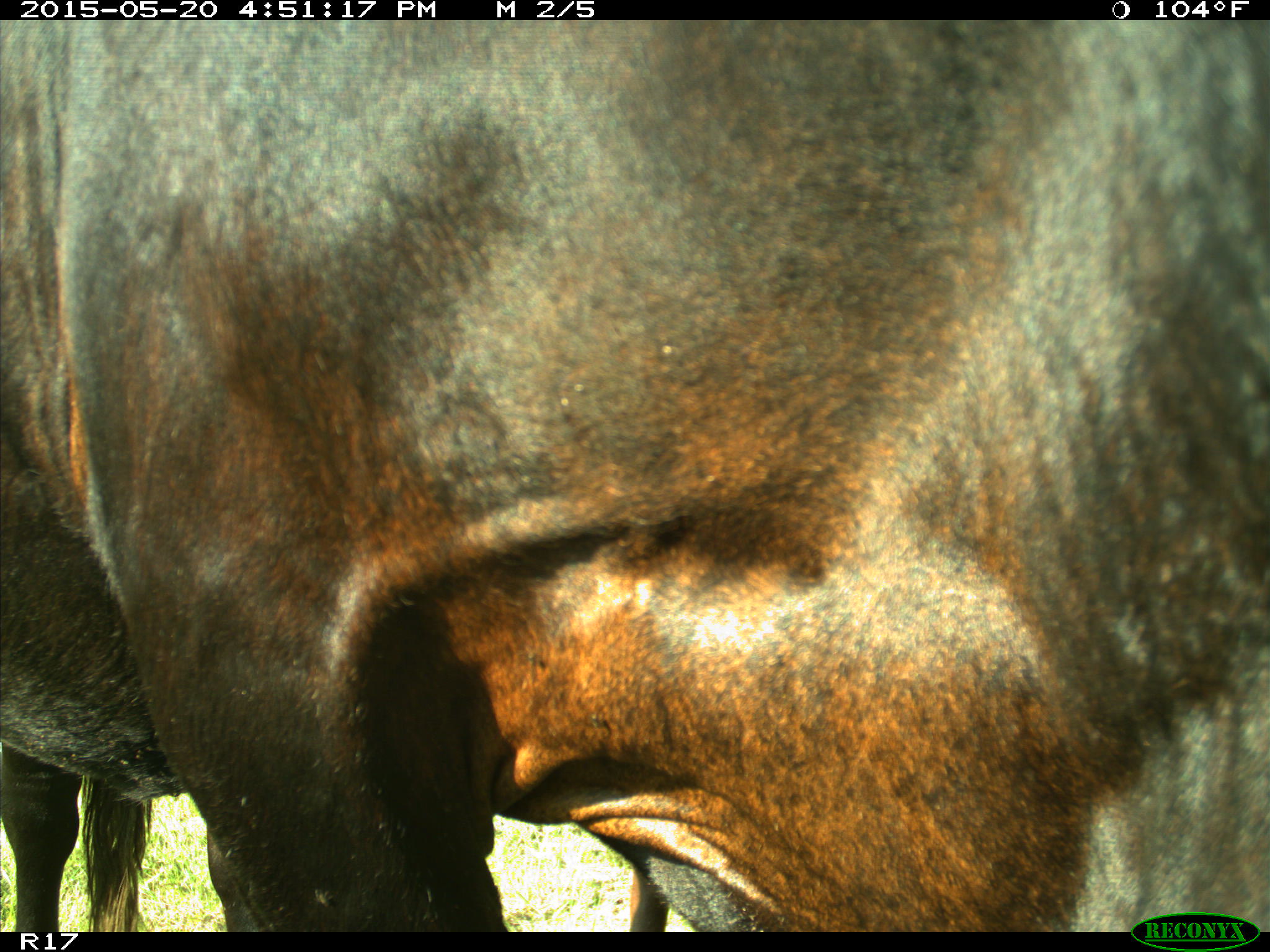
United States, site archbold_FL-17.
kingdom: Animalia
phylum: Chordata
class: Mammalia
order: Artiodactyla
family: Bovidae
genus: Bos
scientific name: Bos taurus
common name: domestic cow